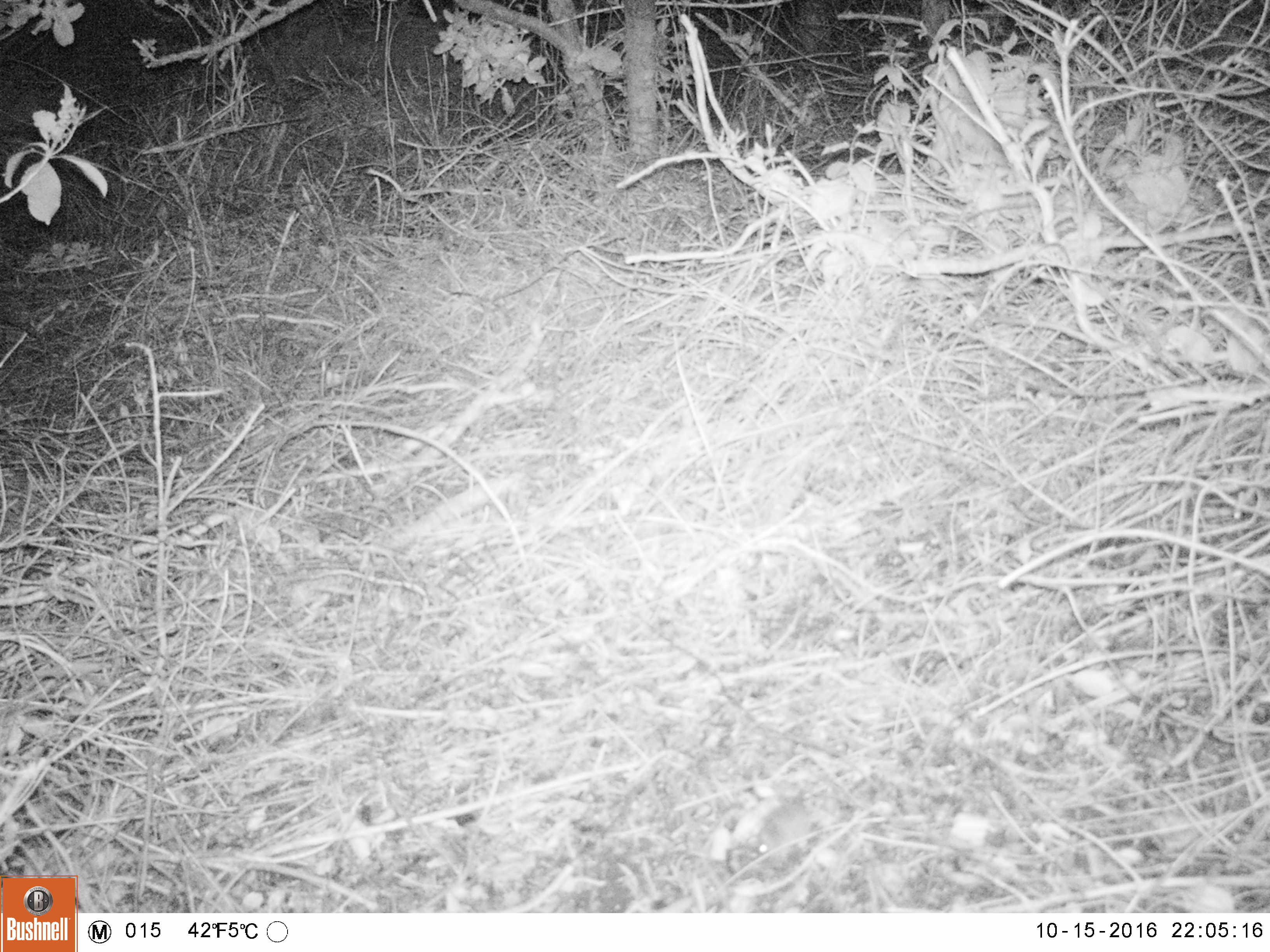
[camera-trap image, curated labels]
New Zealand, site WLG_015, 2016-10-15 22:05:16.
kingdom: Animalia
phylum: Chordata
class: Mammalia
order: Rodentia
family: Muridae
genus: Mus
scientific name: Mus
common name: mouse